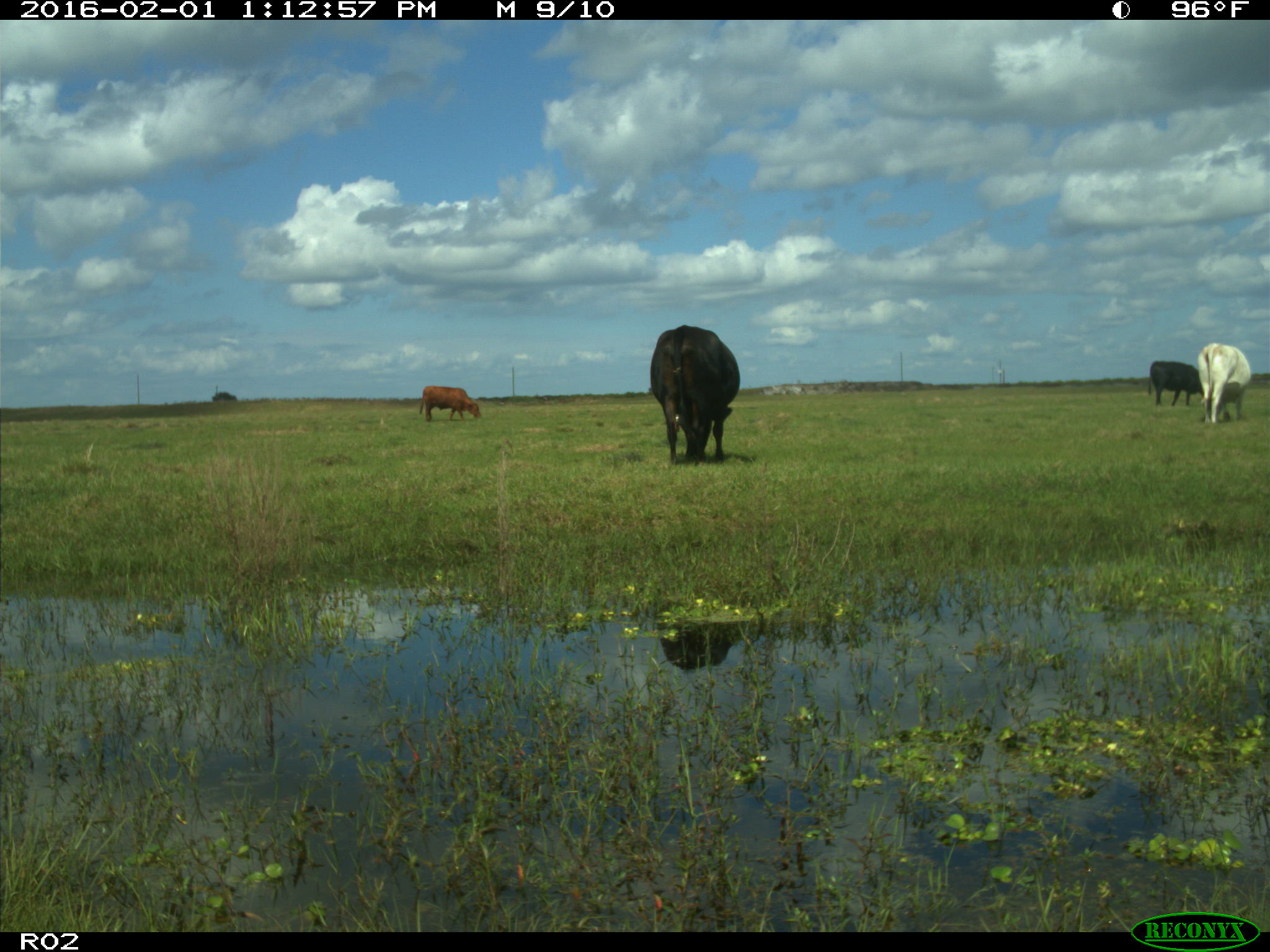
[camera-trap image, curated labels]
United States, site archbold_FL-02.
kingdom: Animalia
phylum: Chordata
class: Mammalia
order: Artiodactyla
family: Bovidae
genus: Bos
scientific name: Bos taurus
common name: domestic cow